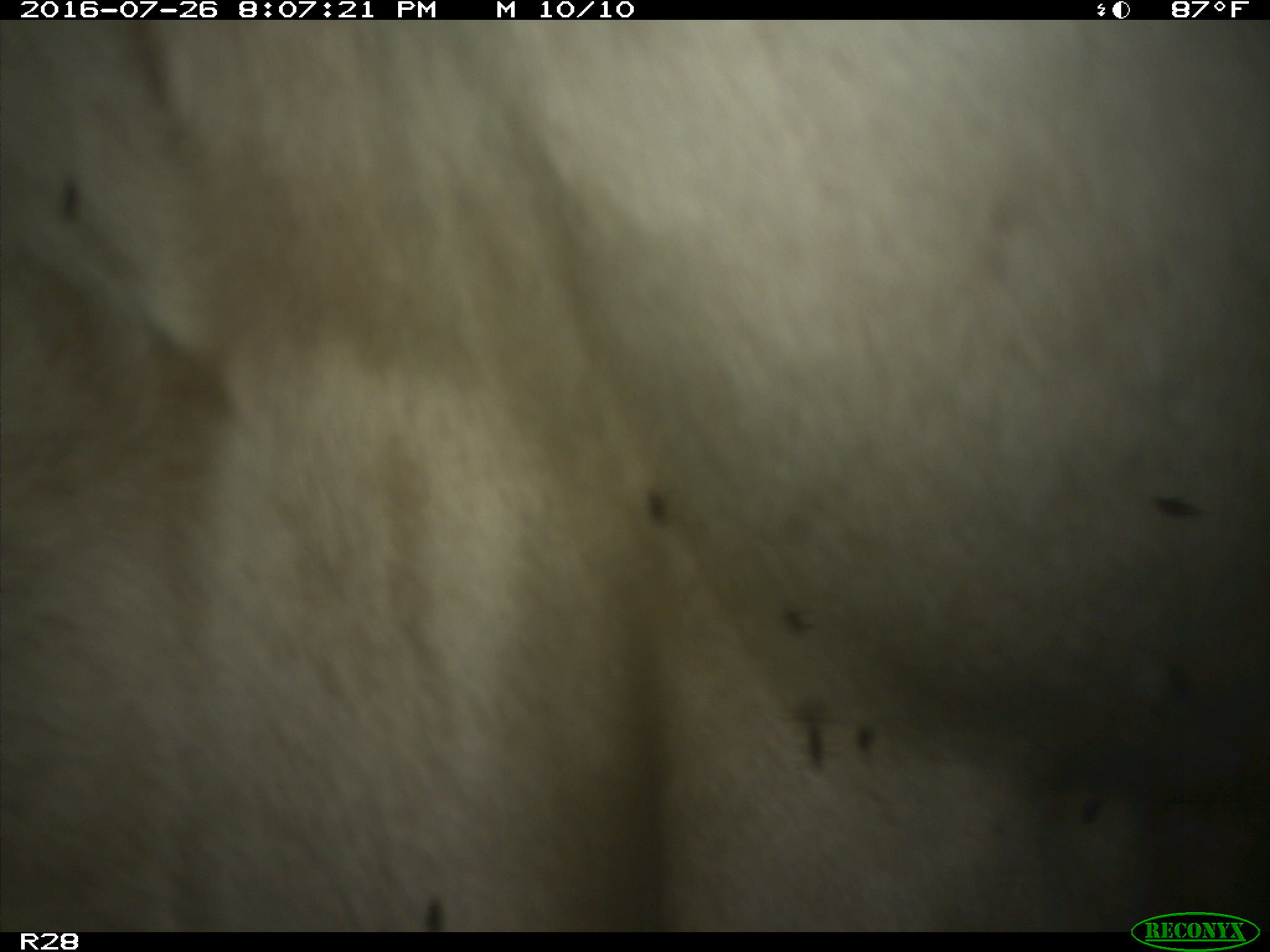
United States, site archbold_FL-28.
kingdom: Animalia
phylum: Chordata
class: Mammalia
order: Artiodactyla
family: Bovidae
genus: Bos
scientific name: Bos taurus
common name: domestic cow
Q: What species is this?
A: Bos taurus (domestic cow).